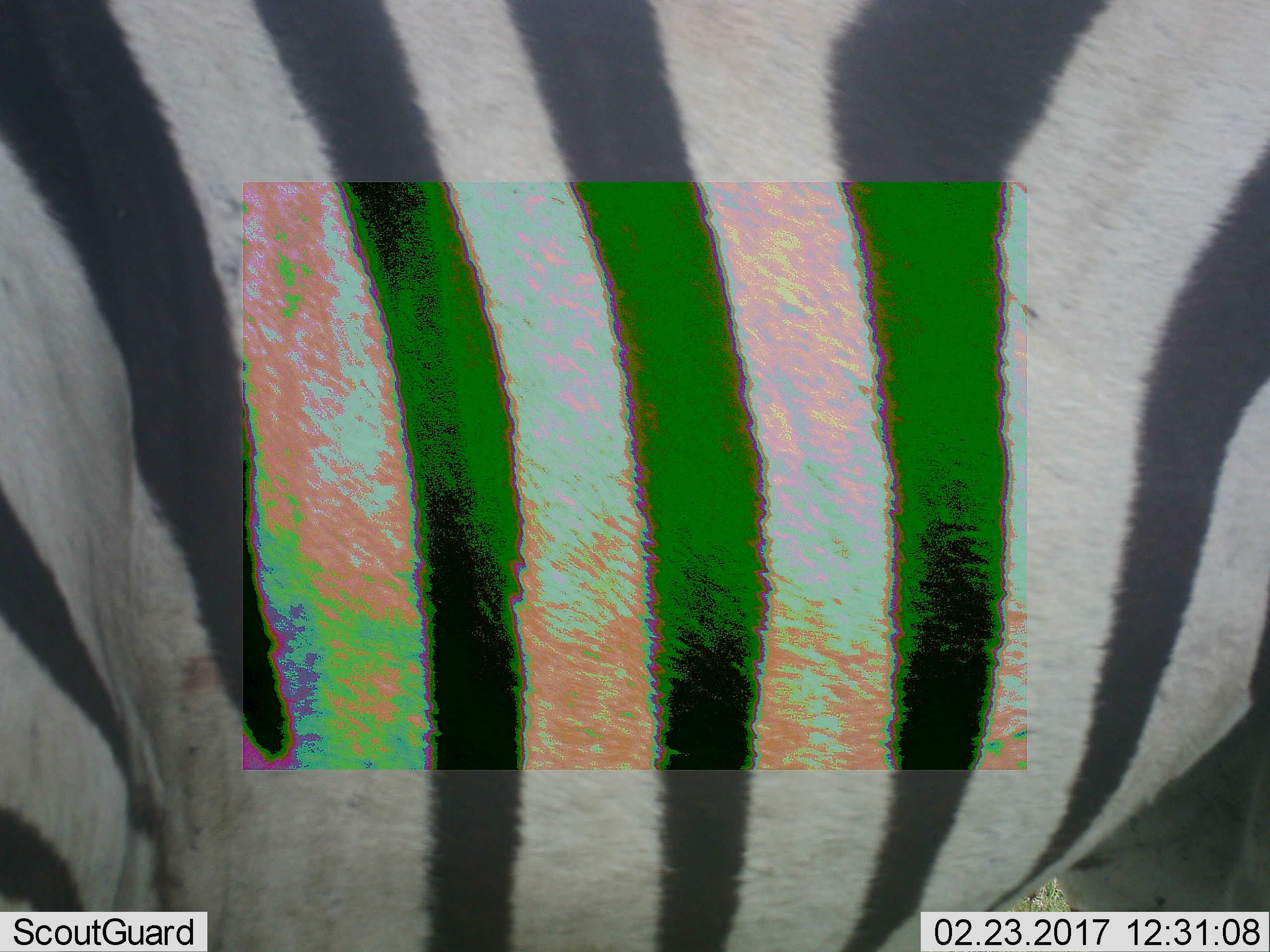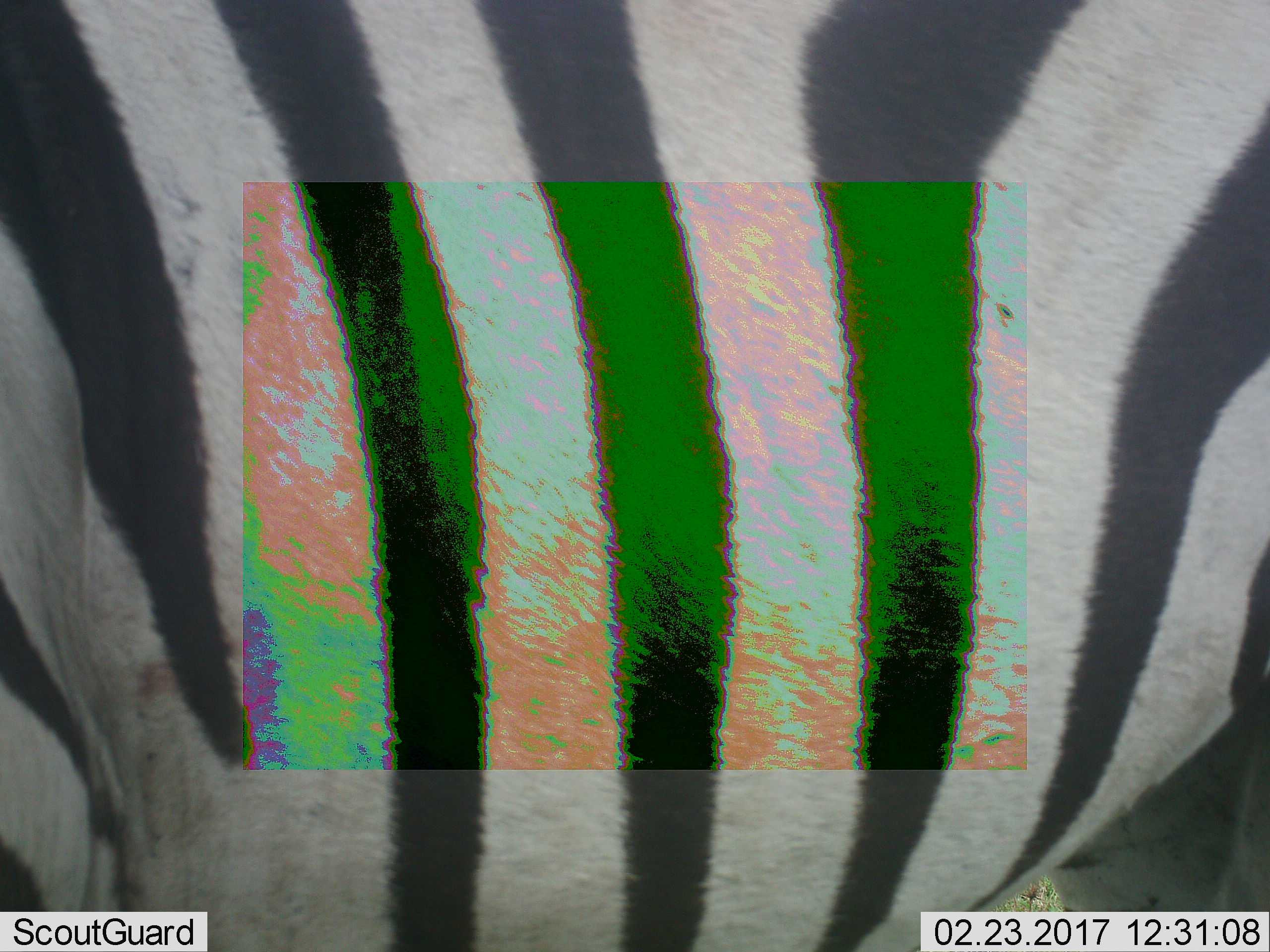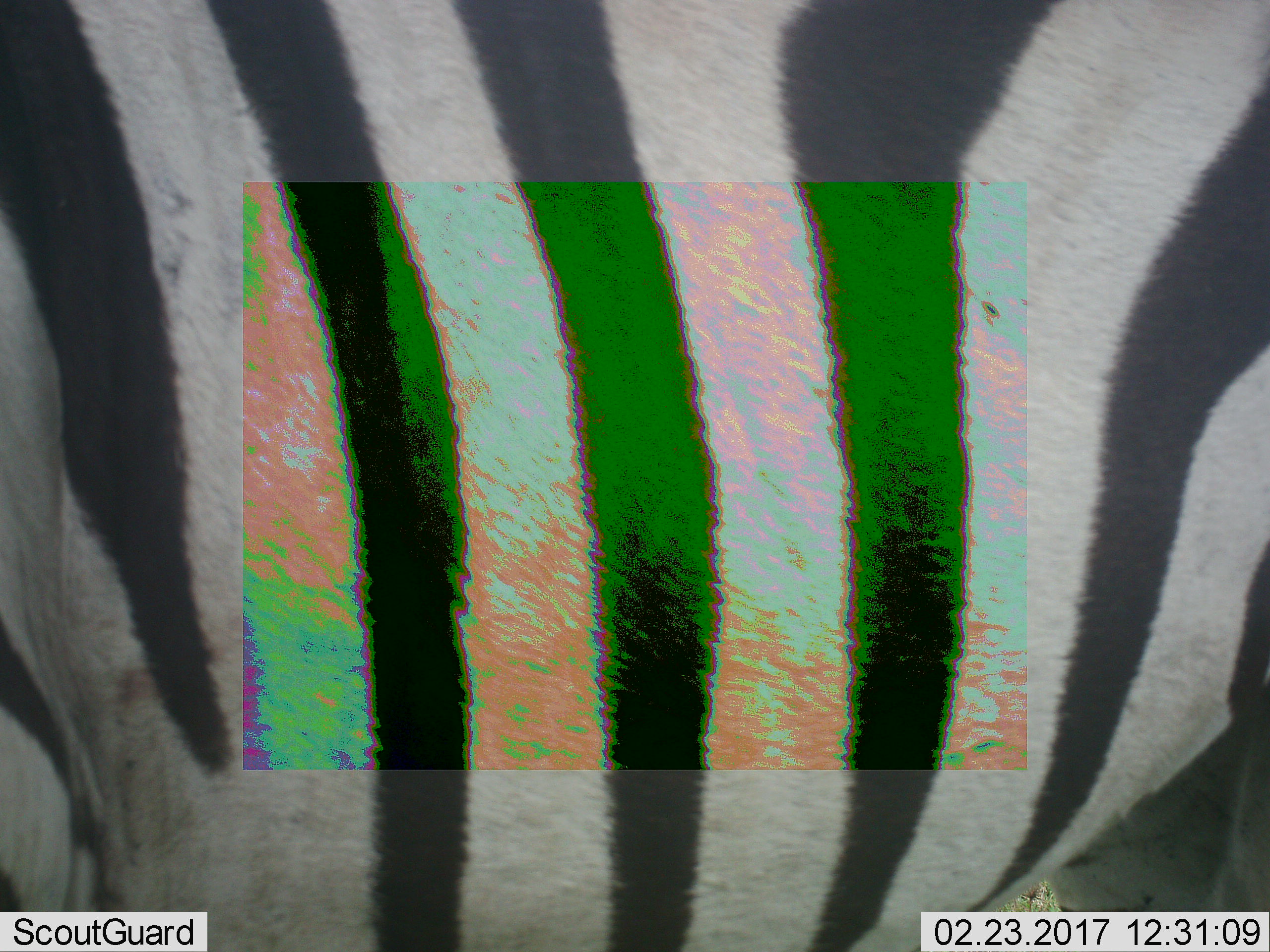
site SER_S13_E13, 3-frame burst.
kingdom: Animalia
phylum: Chordata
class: Mammalia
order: Perissodactyla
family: Equidae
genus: Equus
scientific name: Equus quagga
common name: plains zebra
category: zebraplains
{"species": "zebraplains (plains zebra) (Equus quagga)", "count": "1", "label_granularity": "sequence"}